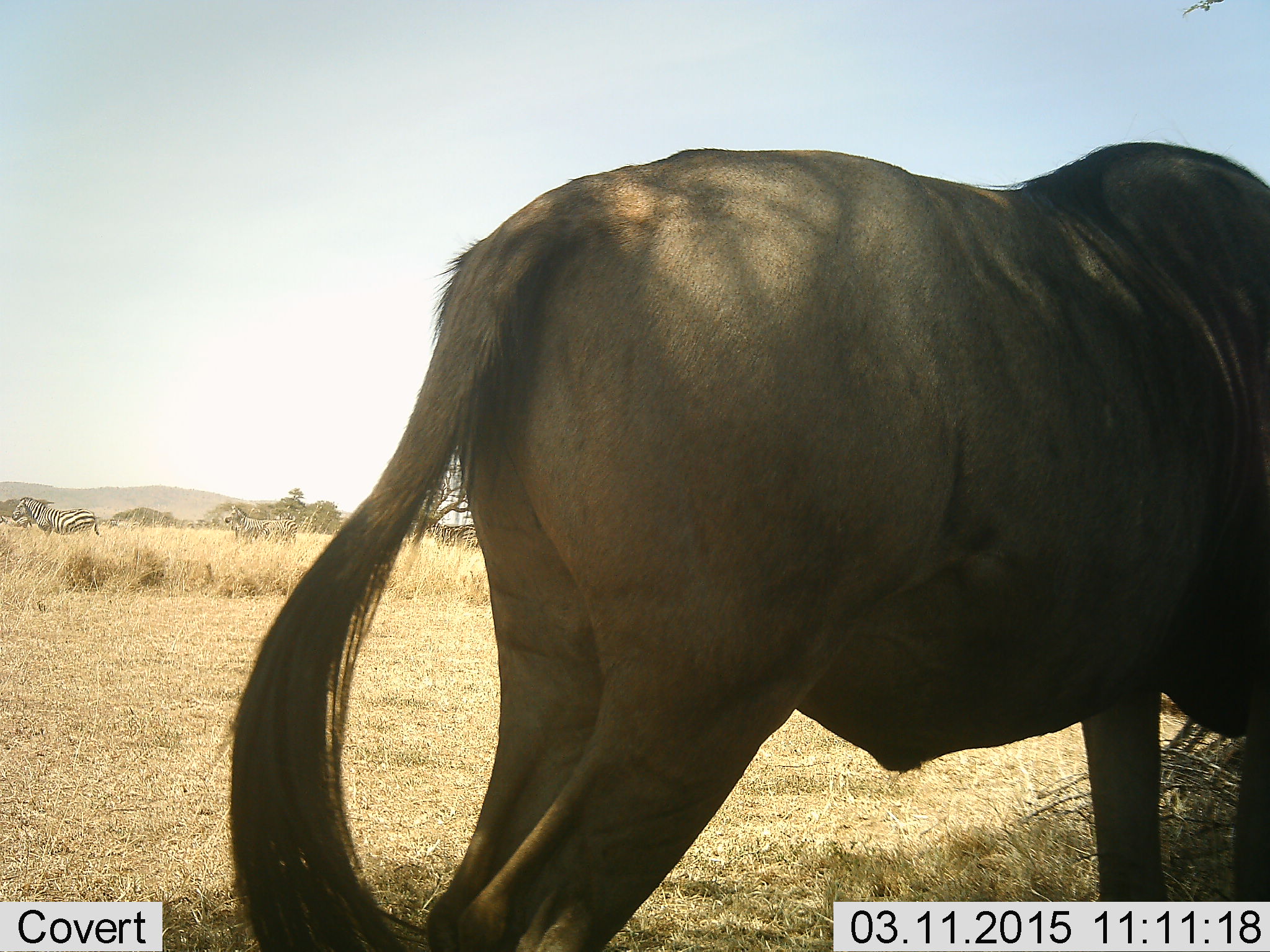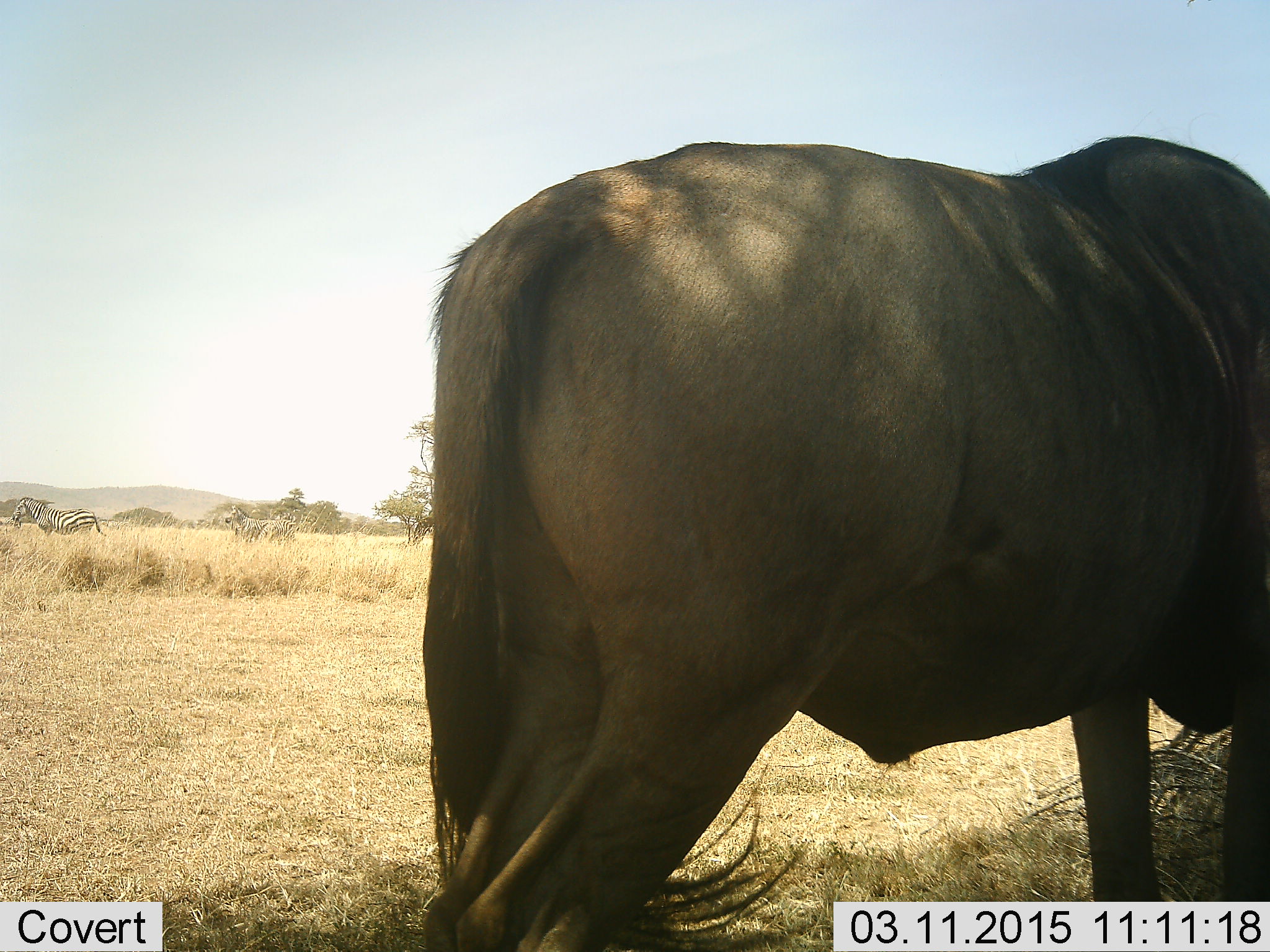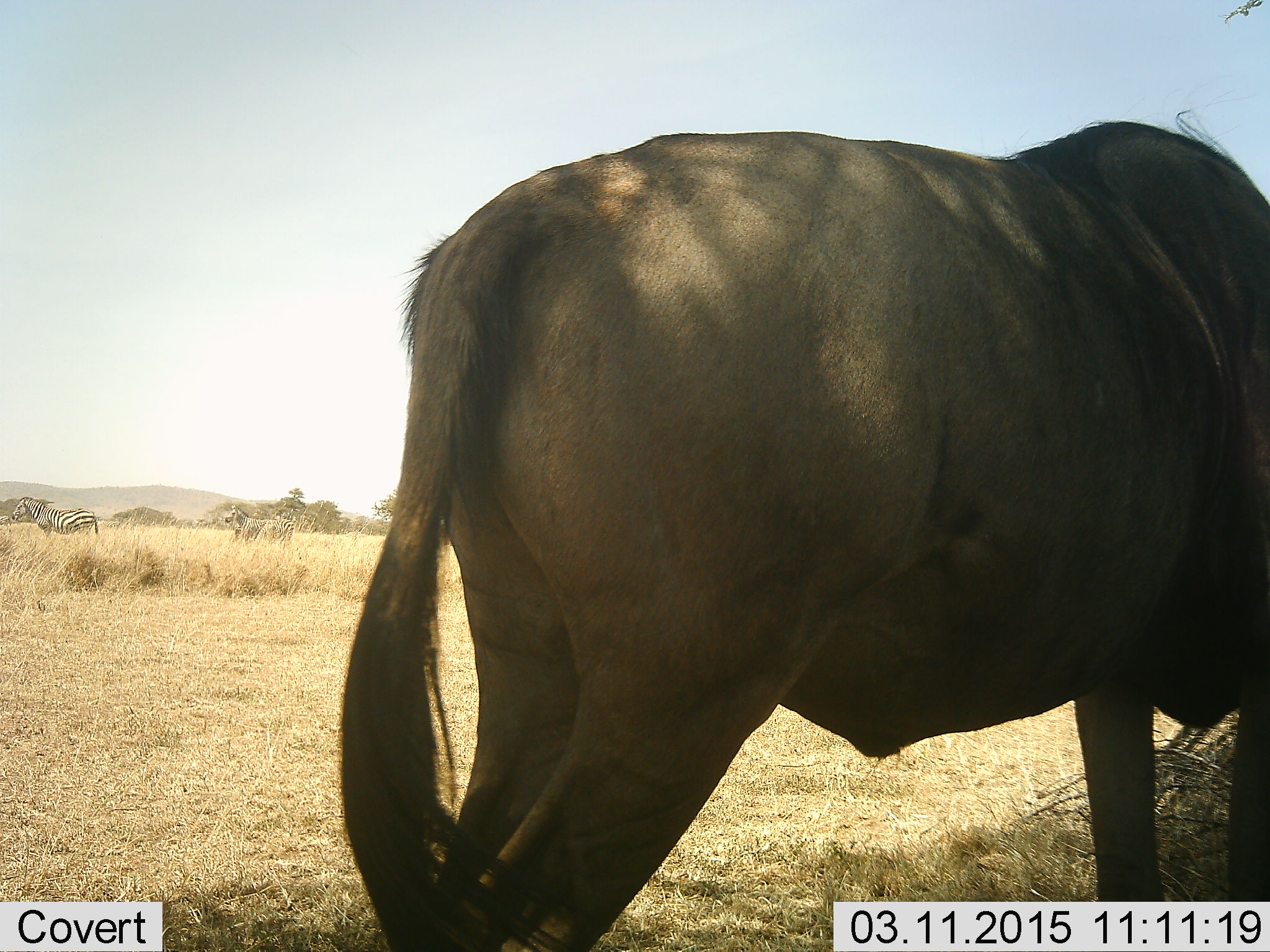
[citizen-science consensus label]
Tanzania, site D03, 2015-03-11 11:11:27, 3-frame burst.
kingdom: Animalia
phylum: Chordata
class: Mammalia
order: Artiodactyla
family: Bovidae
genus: Connochaetes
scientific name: Connochaetes taurinus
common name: blue wildebeest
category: wildebeest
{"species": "wildebeest (blue wildebeest) (Connochaetes taurinus)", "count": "1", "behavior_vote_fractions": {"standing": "83%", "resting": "0%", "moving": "6%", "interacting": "0%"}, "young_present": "0%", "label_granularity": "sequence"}